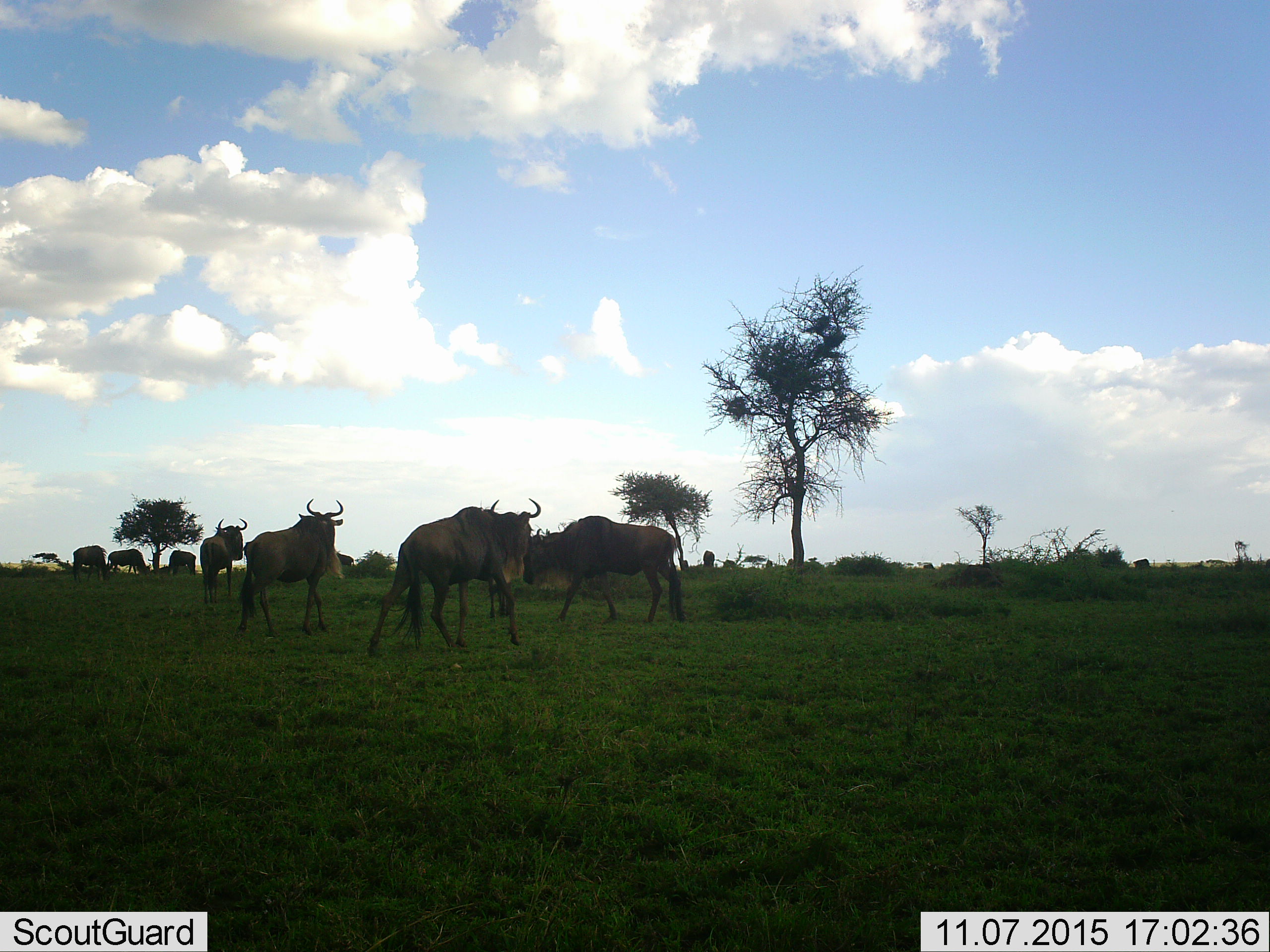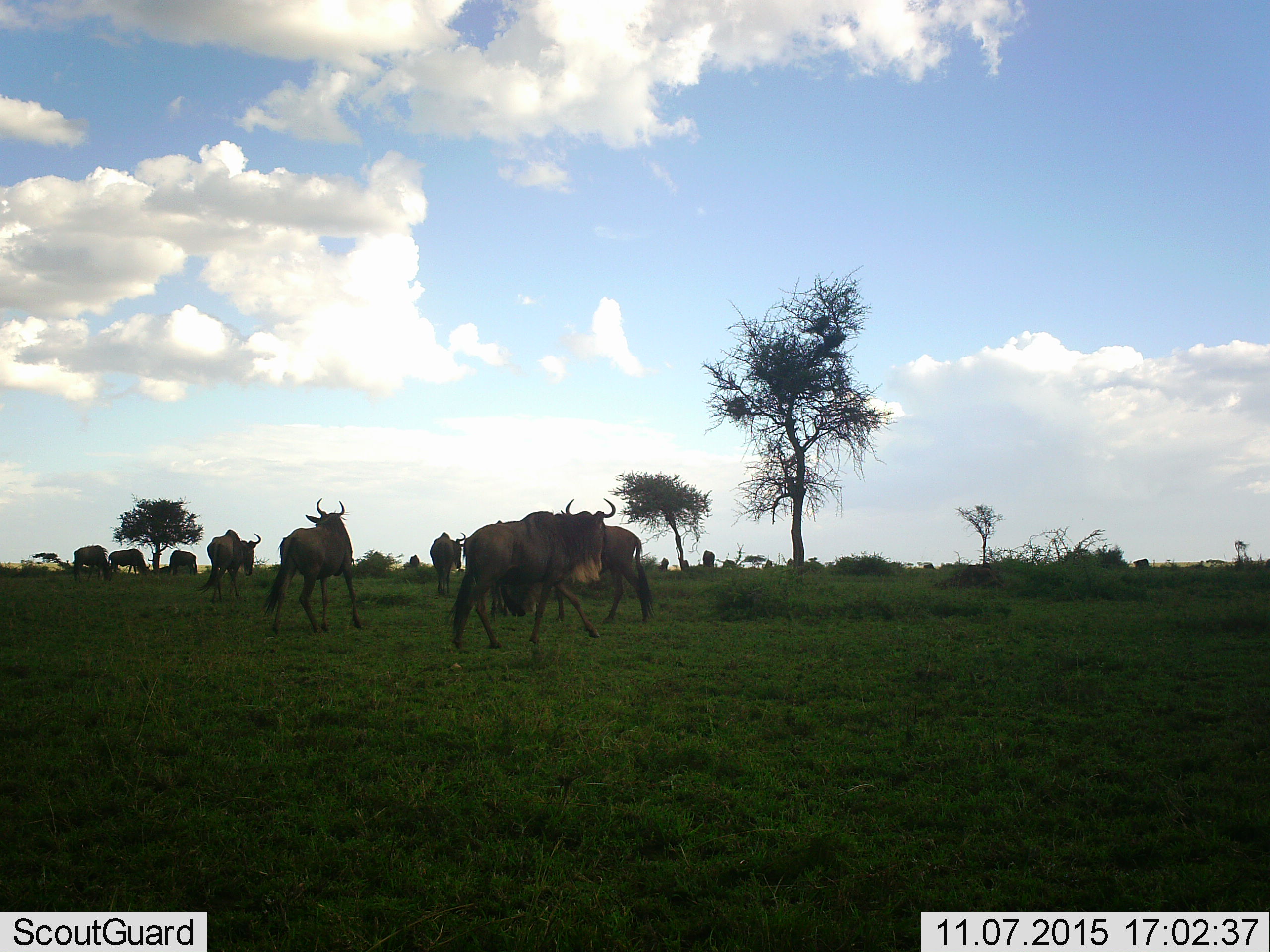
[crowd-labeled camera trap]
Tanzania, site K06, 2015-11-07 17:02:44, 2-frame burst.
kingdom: Animalia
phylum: Chordata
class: Mammalia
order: Artiodactyla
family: Bovidae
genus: Connochaetes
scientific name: Connochaetes taurinus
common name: blue wildebeest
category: wildebeest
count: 11-50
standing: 40%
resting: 0%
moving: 90%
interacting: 0%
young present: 0%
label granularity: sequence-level